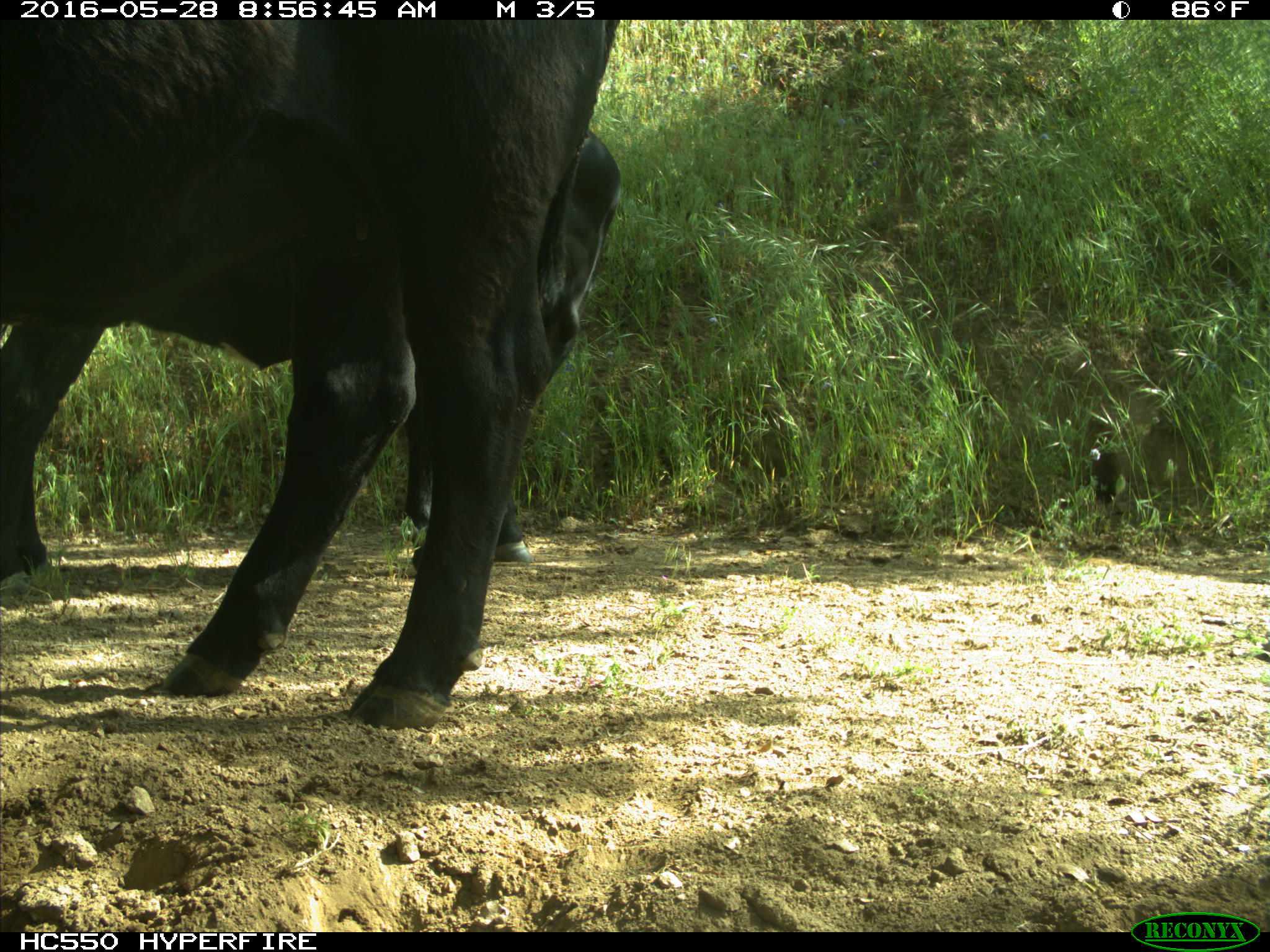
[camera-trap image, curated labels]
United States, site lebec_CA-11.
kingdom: Animalia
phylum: Chordata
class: Mammalia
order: Artiodactyla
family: Bovidae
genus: Bos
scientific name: Bos taurus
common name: domestic cow